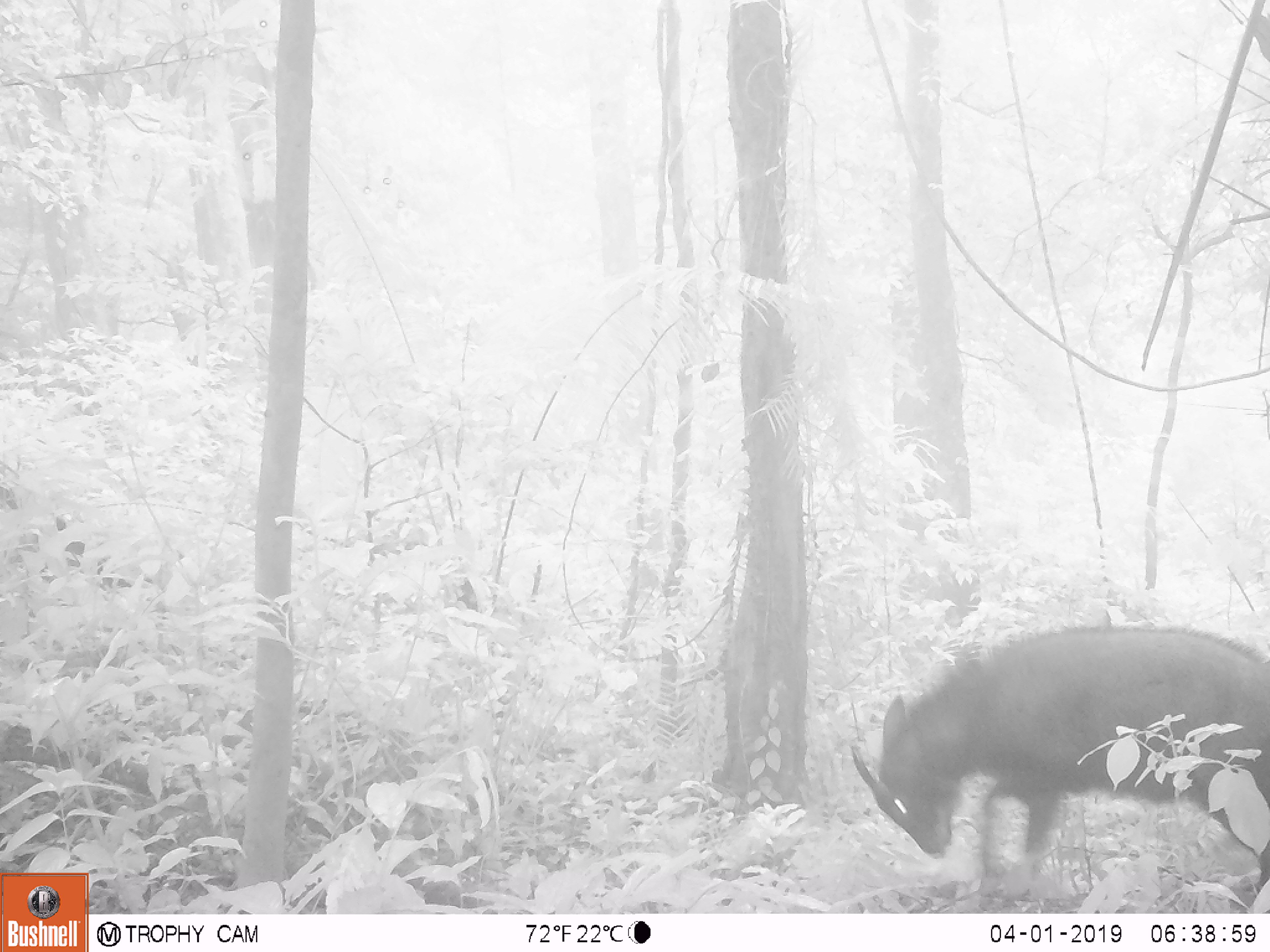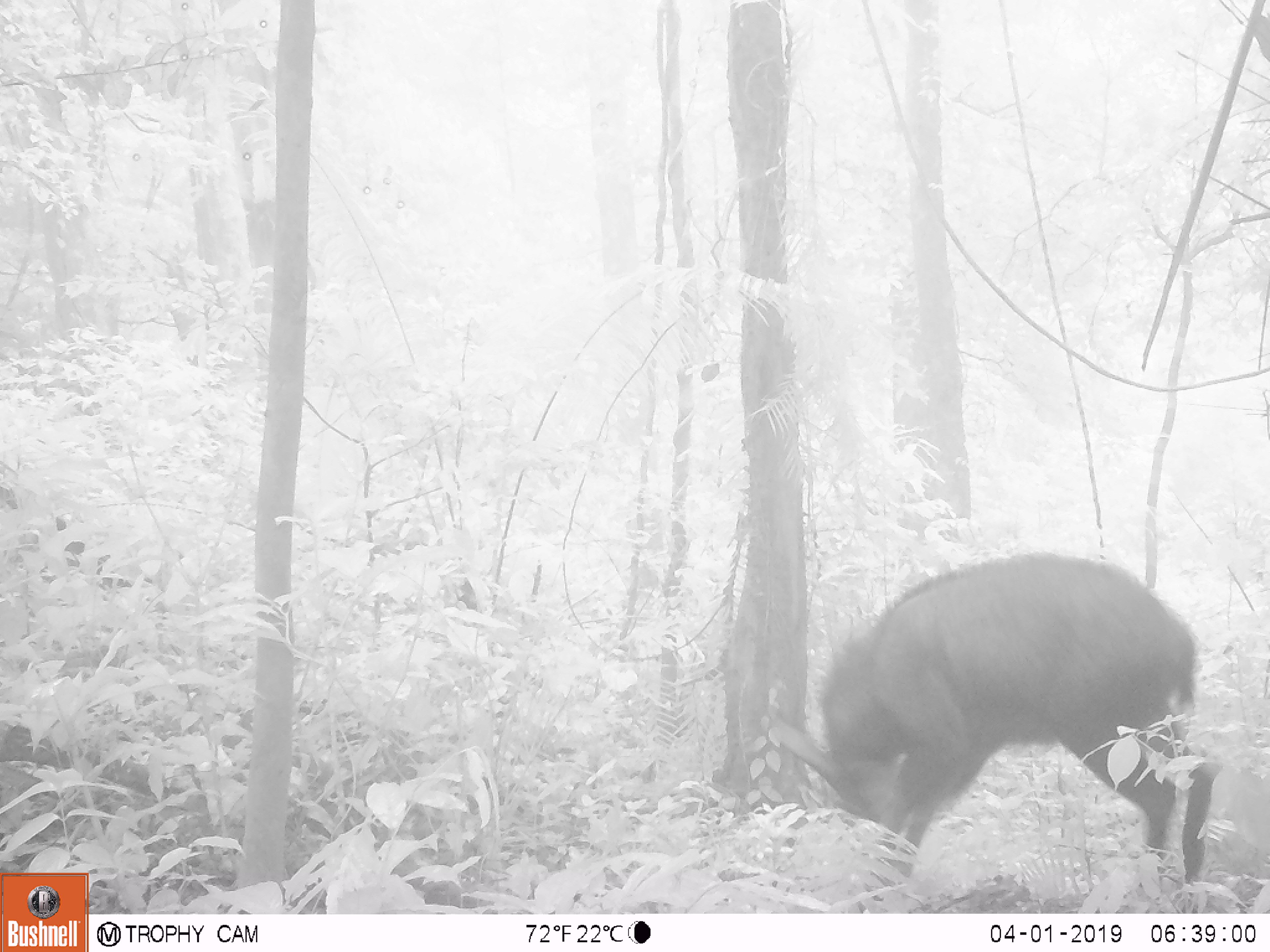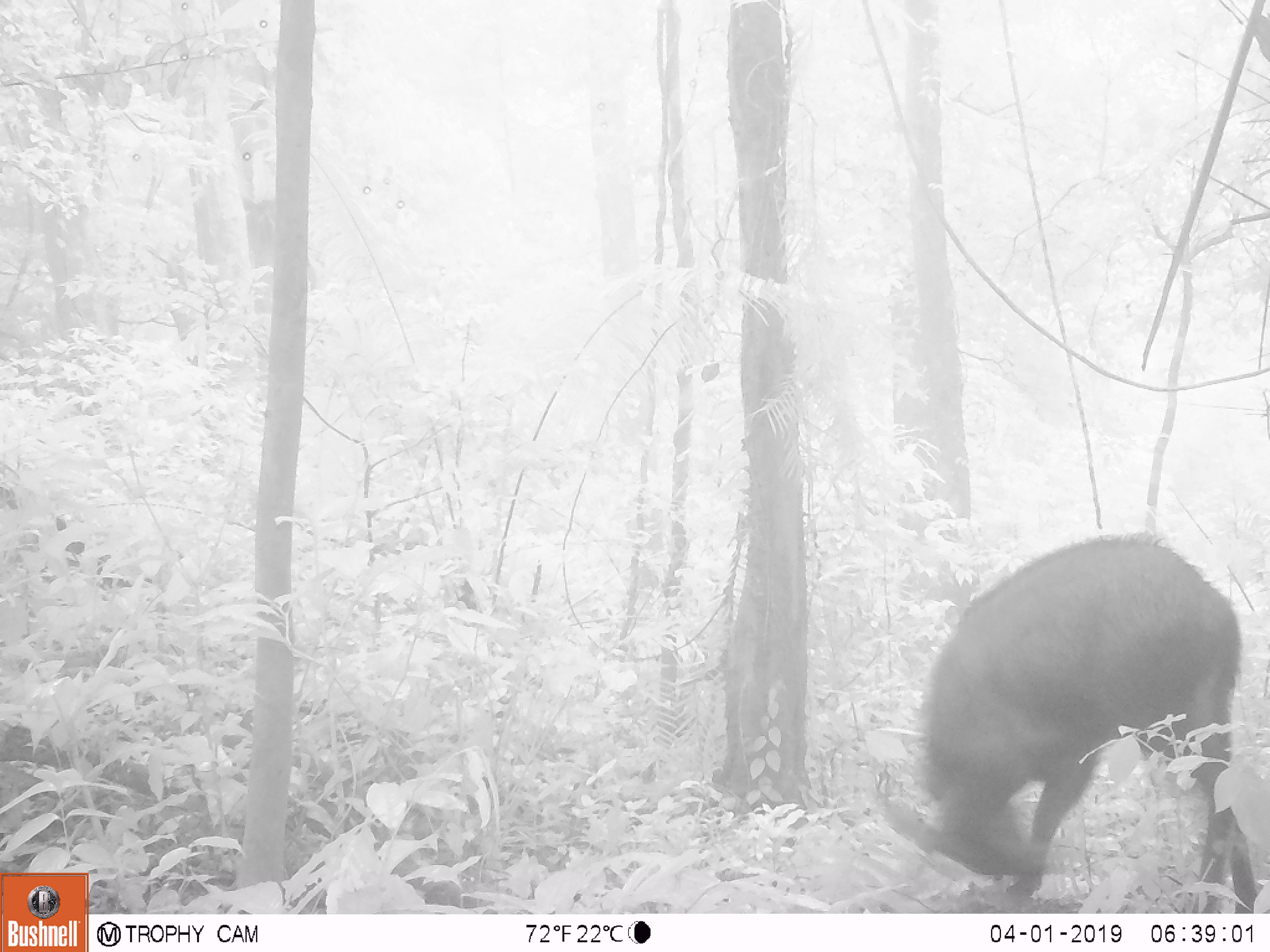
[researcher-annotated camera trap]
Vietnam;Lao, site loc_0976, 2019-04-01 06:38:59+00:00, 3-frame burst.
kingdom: Animalia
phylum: Chordata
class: Mammalia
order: Artiodactyla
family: Bovidae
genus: Capricornis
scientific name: Capricornis sumatraensis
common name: chinese serow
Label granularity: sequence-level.